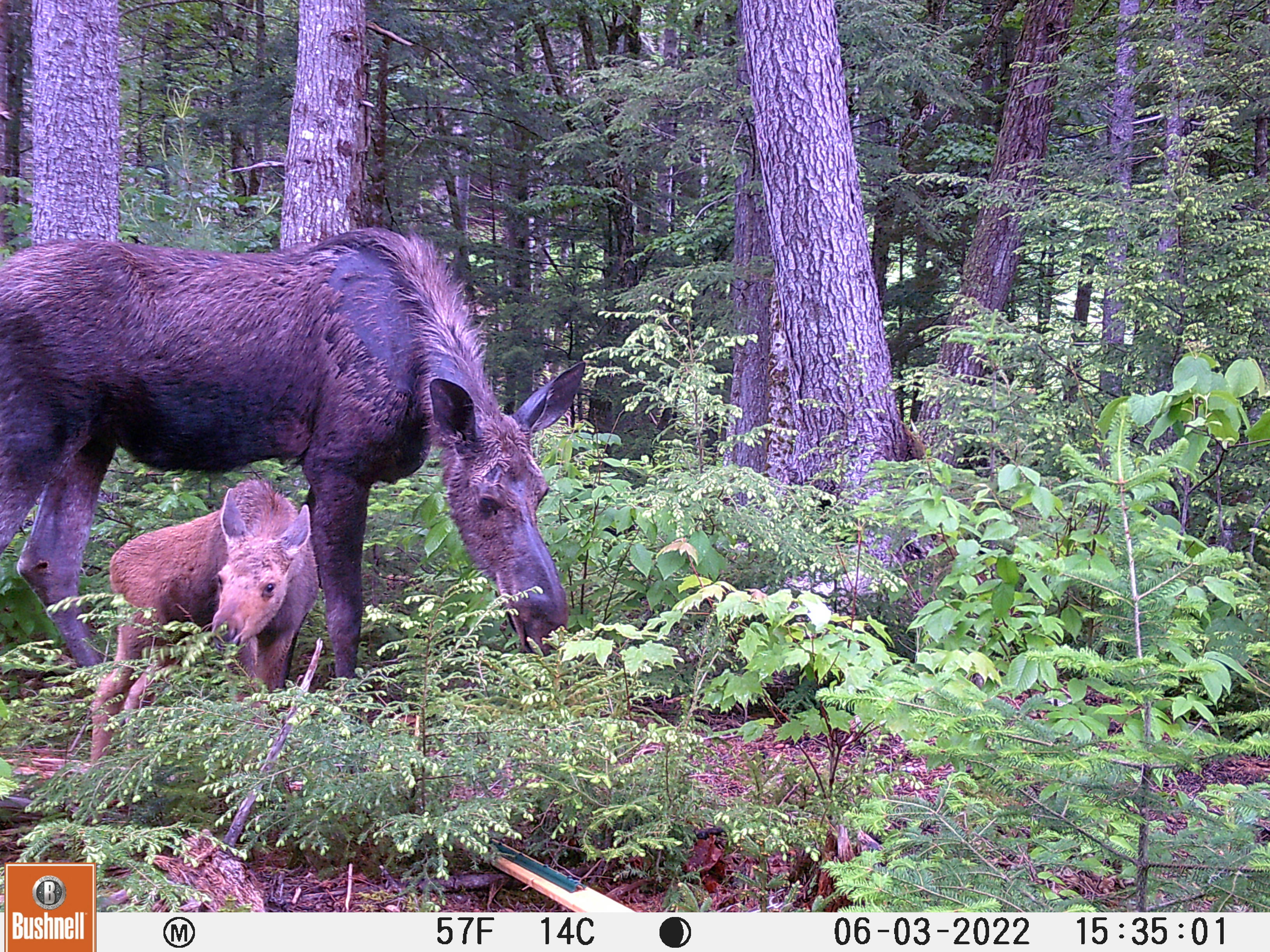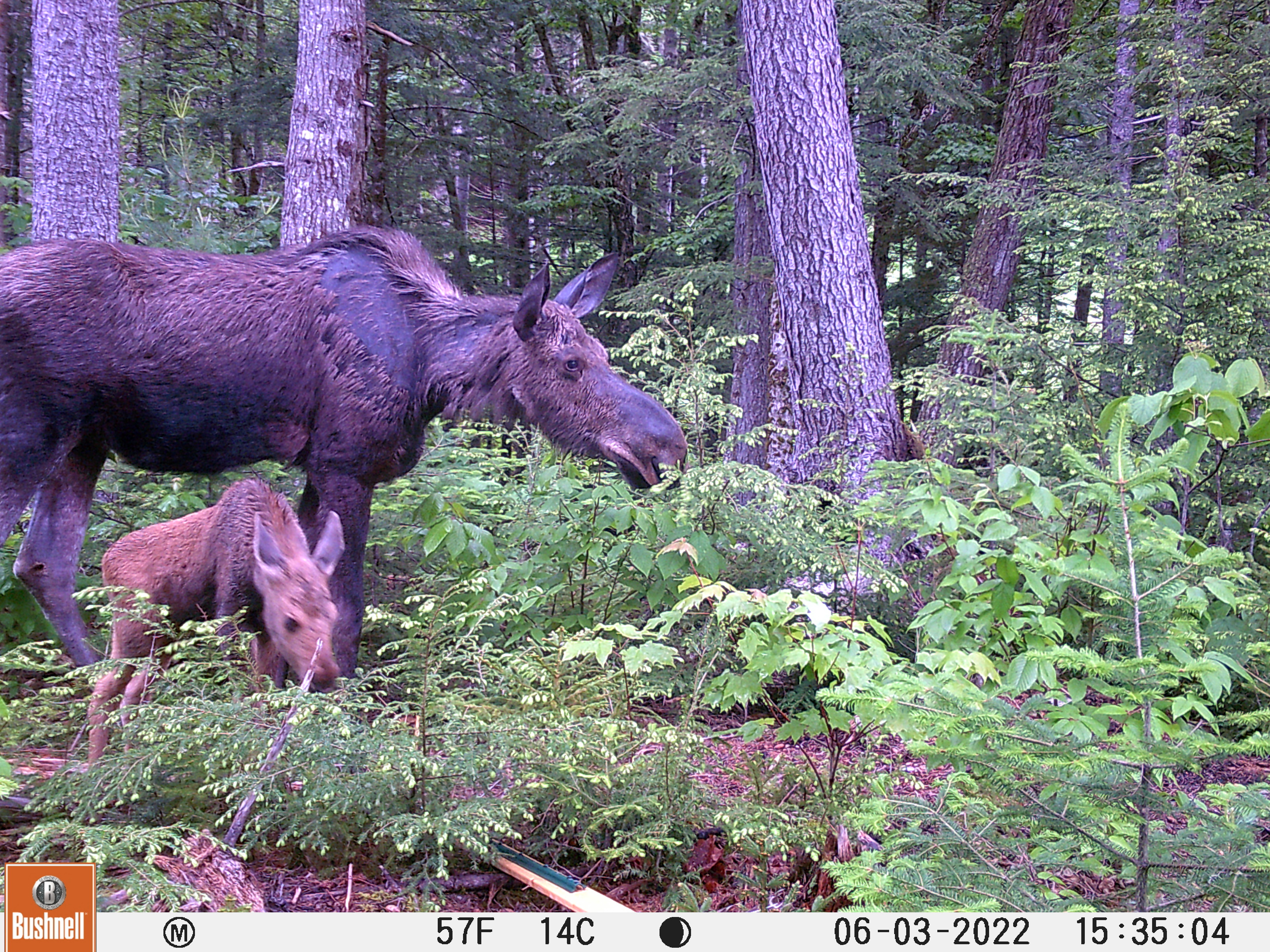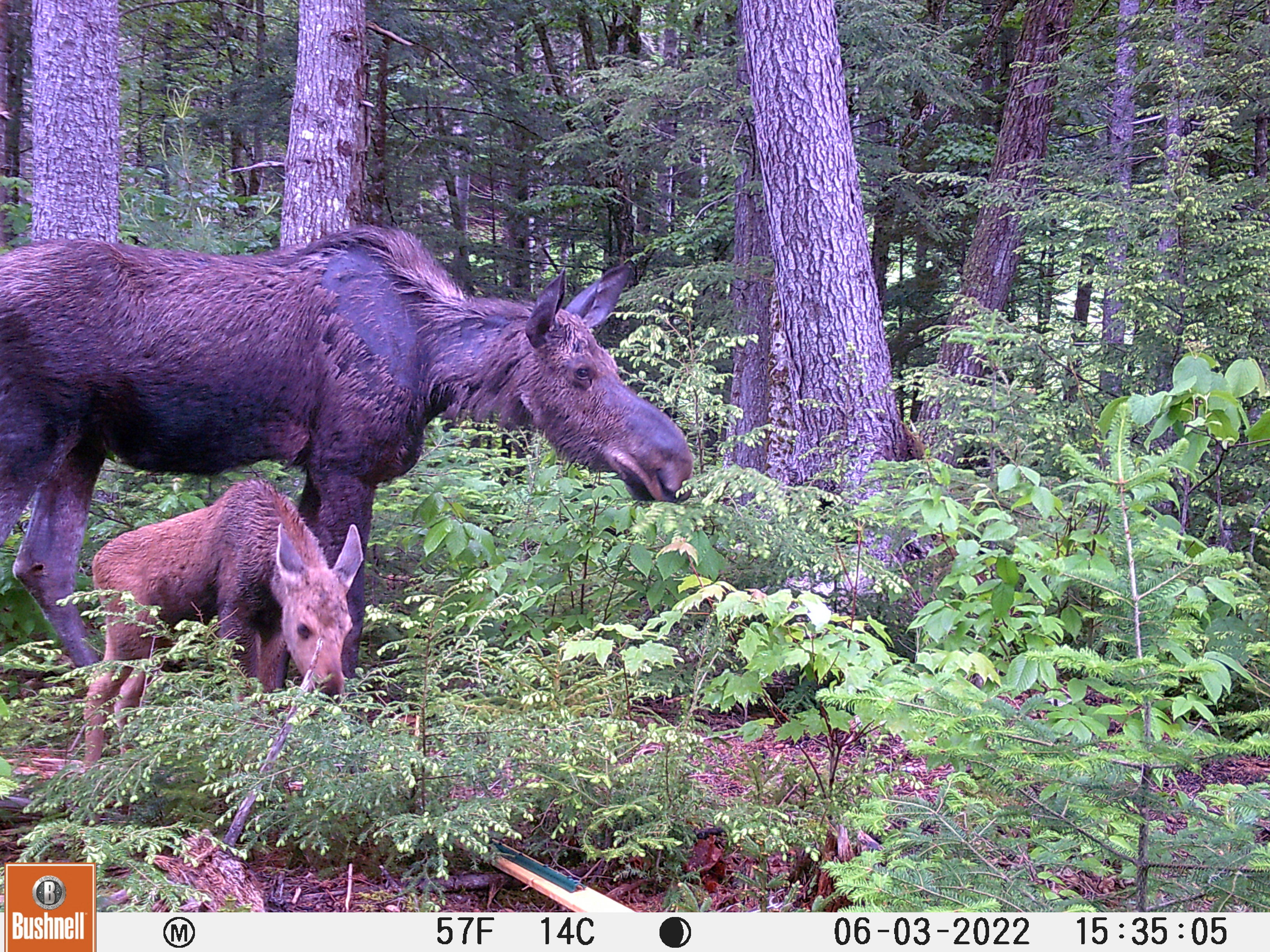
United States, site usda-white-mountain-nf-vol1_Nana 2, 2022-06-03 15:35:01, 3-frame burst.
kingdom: Animalia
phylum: Chordata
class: Mammalia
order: Artiodactyla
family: Cervidae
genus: Alces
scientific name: Alces alces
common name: moose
Moose (Alces alces).